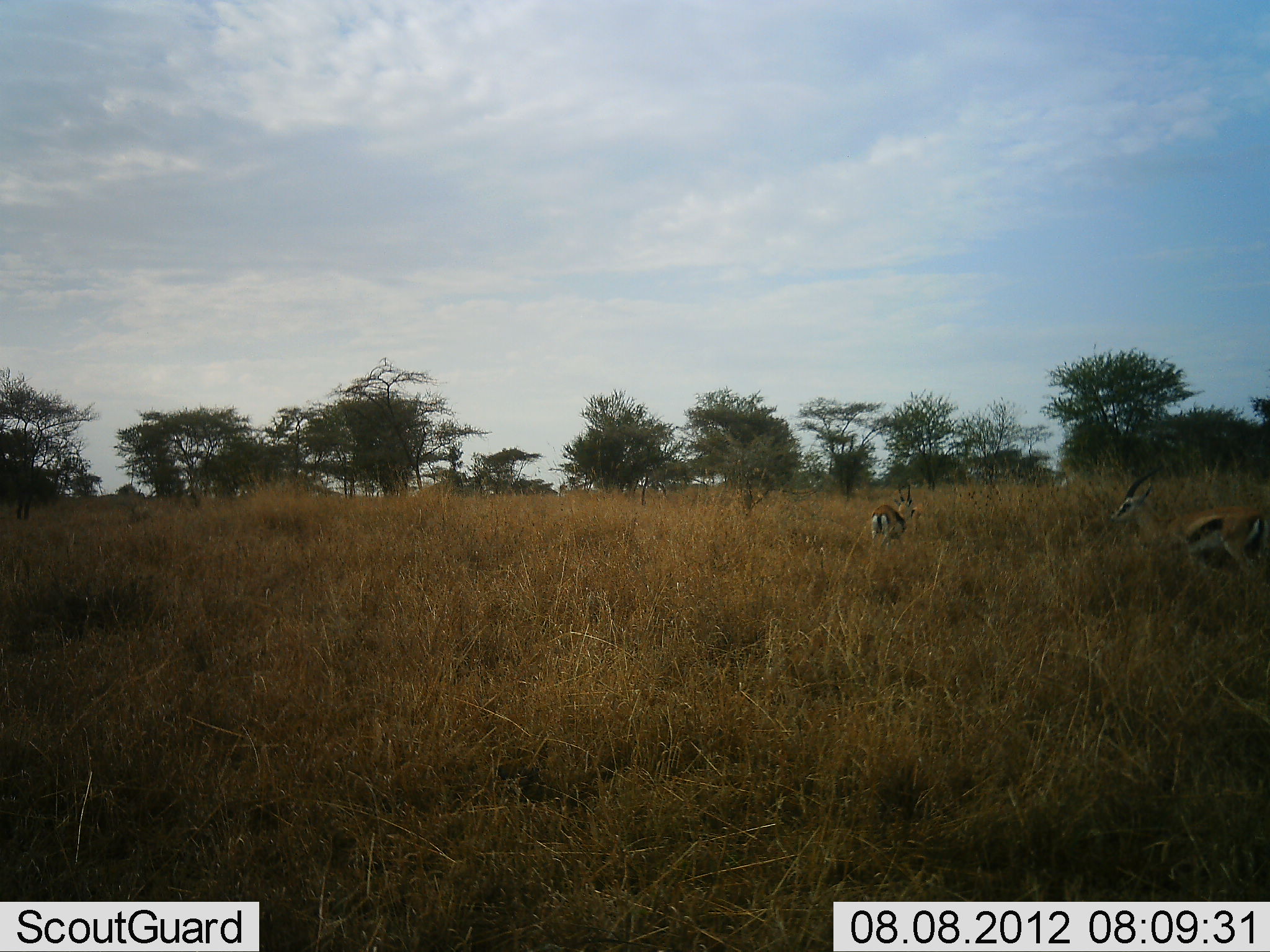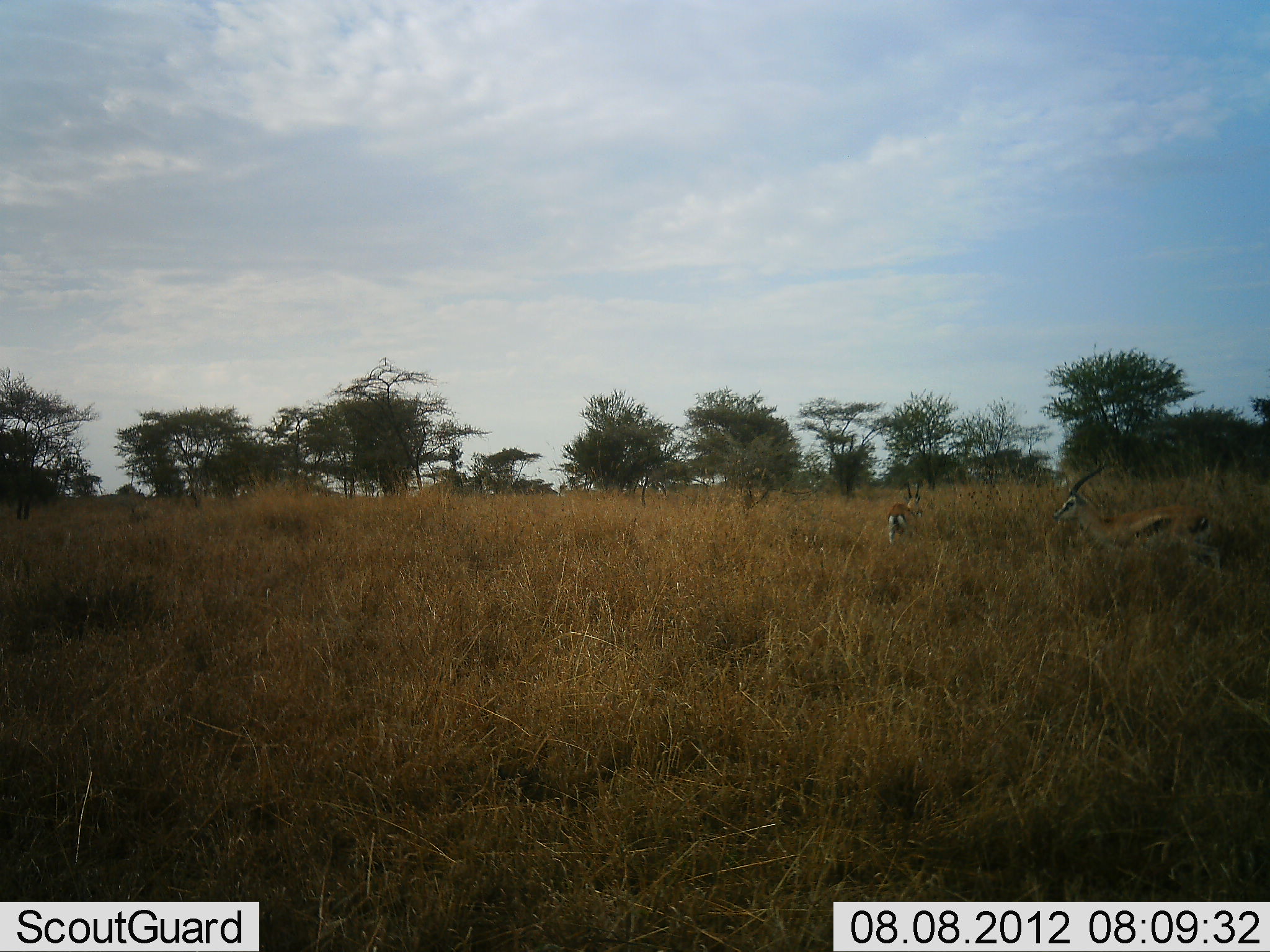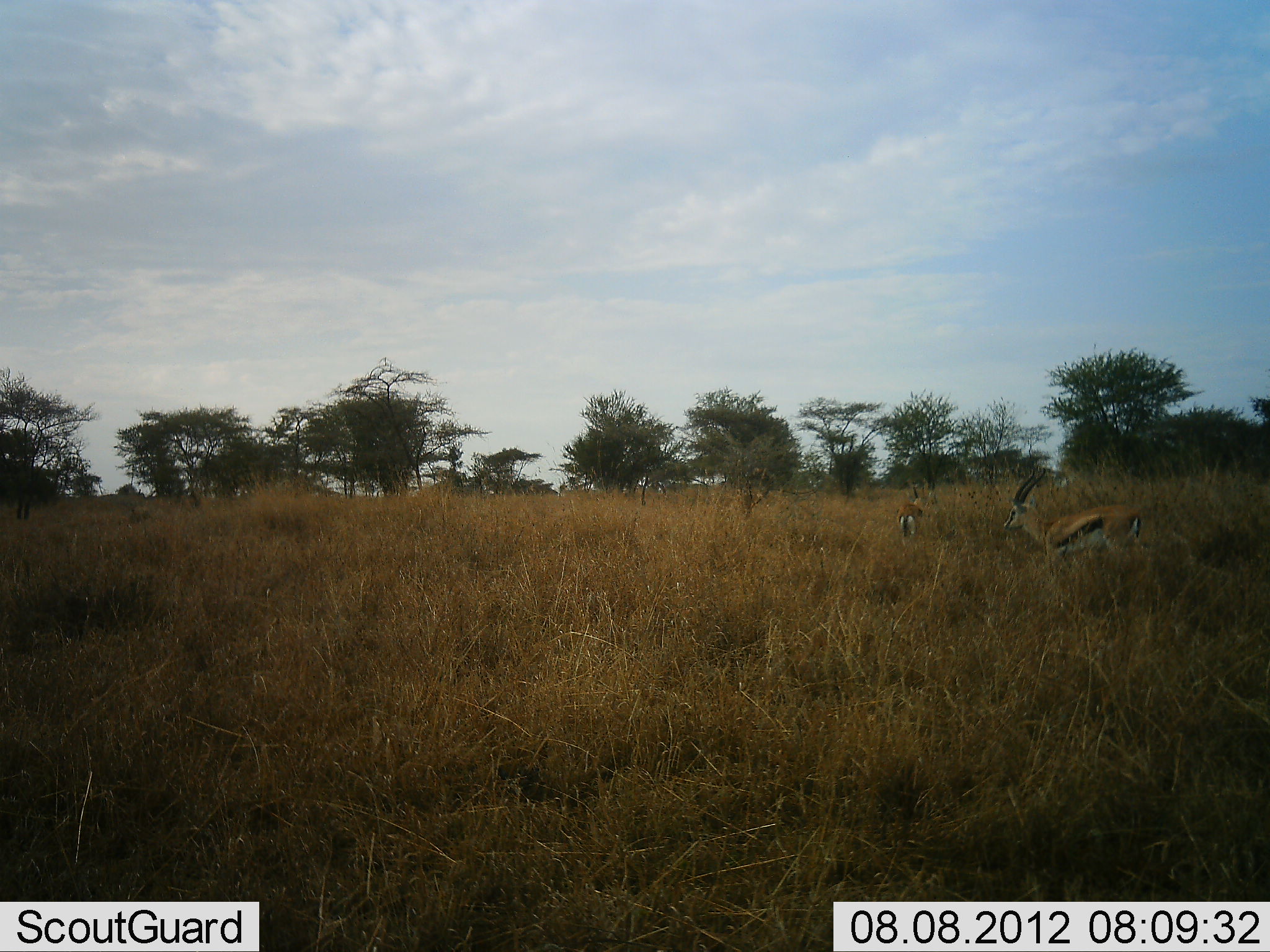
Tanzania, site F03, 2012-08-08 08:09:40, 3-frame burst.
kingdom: Animalia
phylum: Chordata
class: Mammalia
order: Artiodactyla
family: Bovidae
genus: Eudorcas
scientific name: Eudorcas thomsonii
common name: thomson's gazelle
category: gazellethomsons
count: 2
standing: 10%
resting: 0%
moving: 100%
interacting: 0%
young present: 0%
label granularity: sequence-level